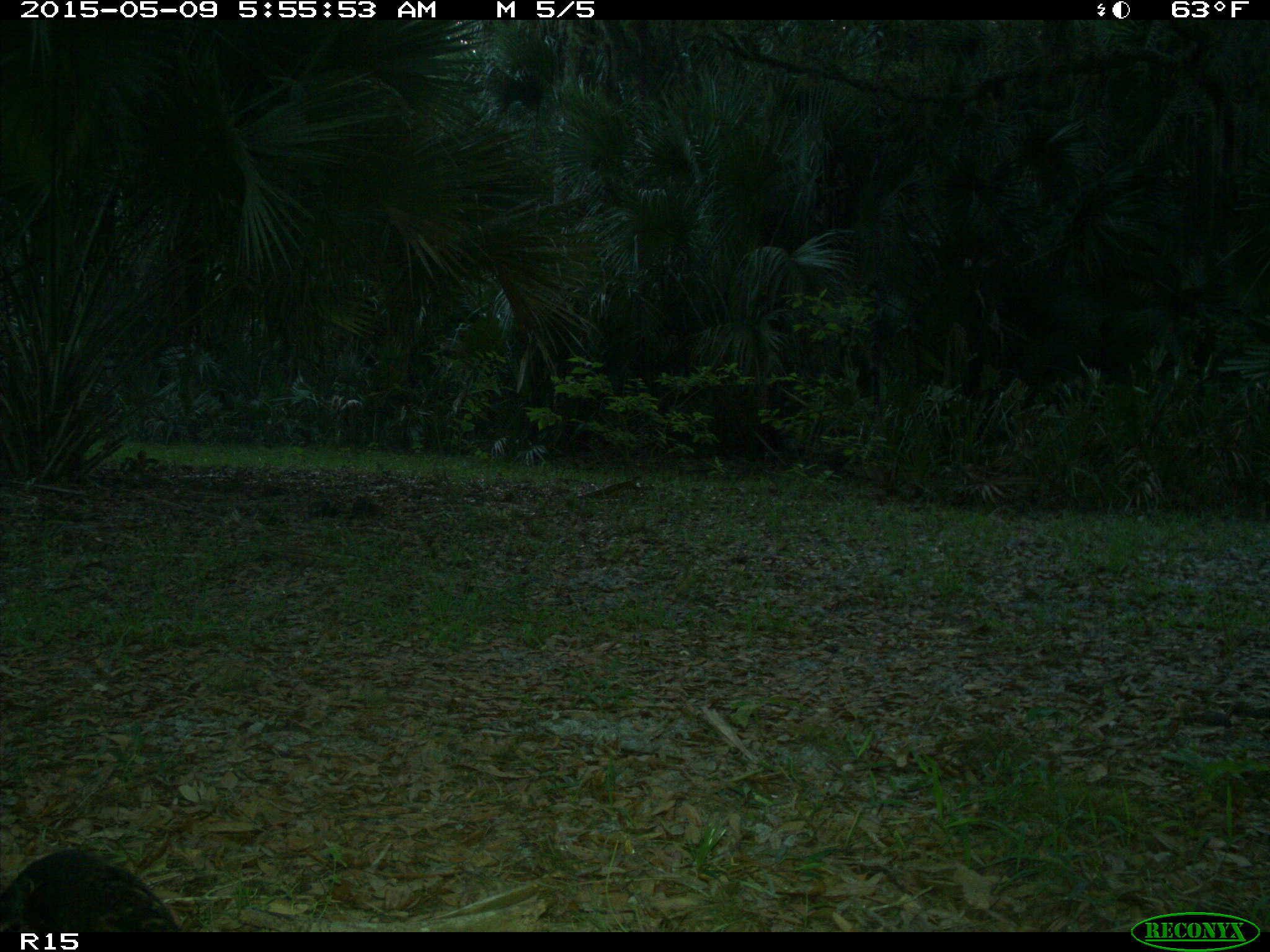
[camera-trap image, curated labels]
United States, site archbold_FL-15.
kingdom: Animalia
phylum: Chordata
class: Aves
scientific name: Aves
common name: birds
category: unidentified bird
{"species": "unidentified bird (birds) (Aves)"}